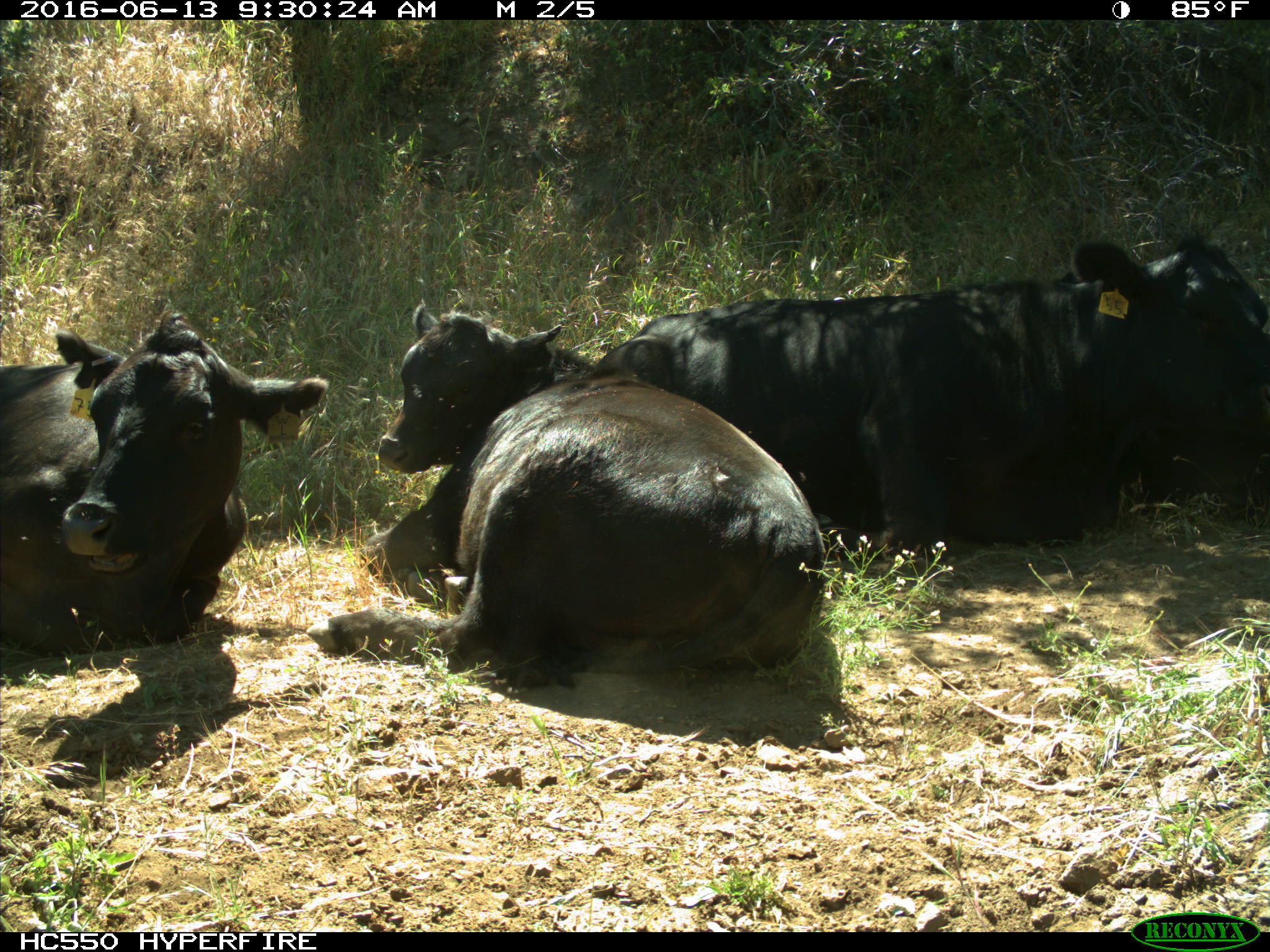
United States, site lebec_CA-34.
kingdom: Animalia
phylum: Chordata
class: Mammalia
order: Artiodactyla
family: Bovidae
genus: Bos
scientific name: Bos taurus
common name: domestic cow